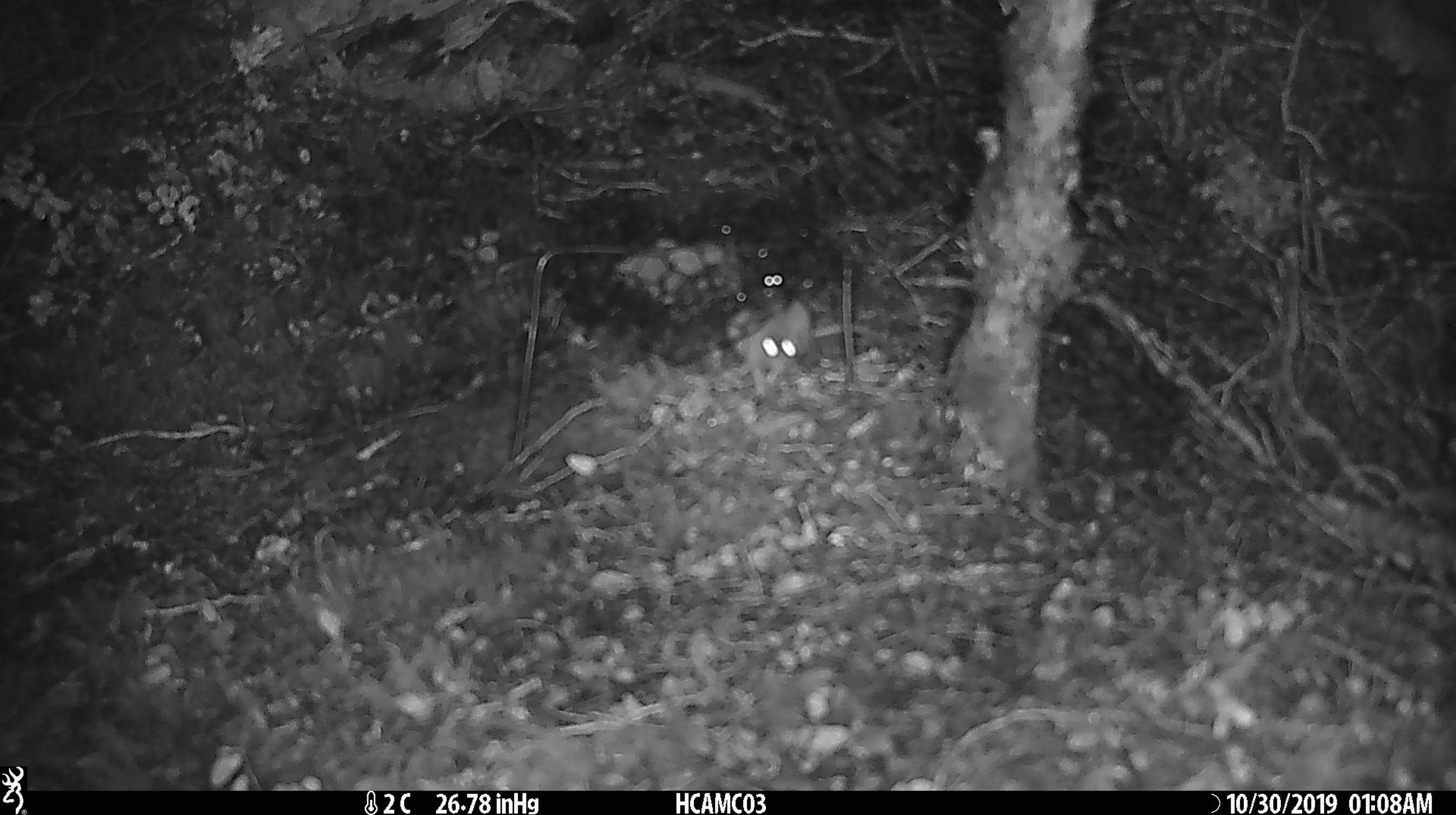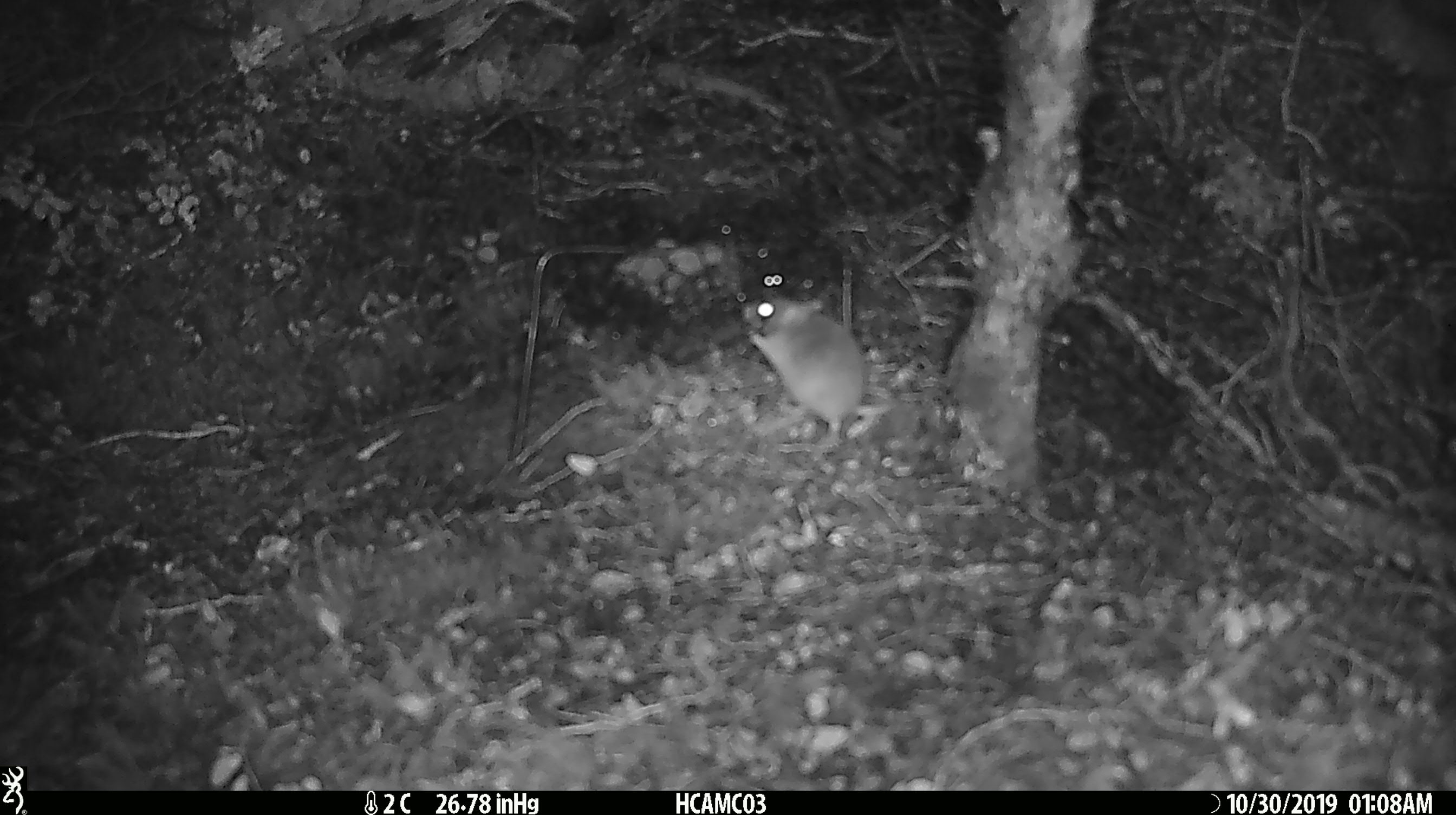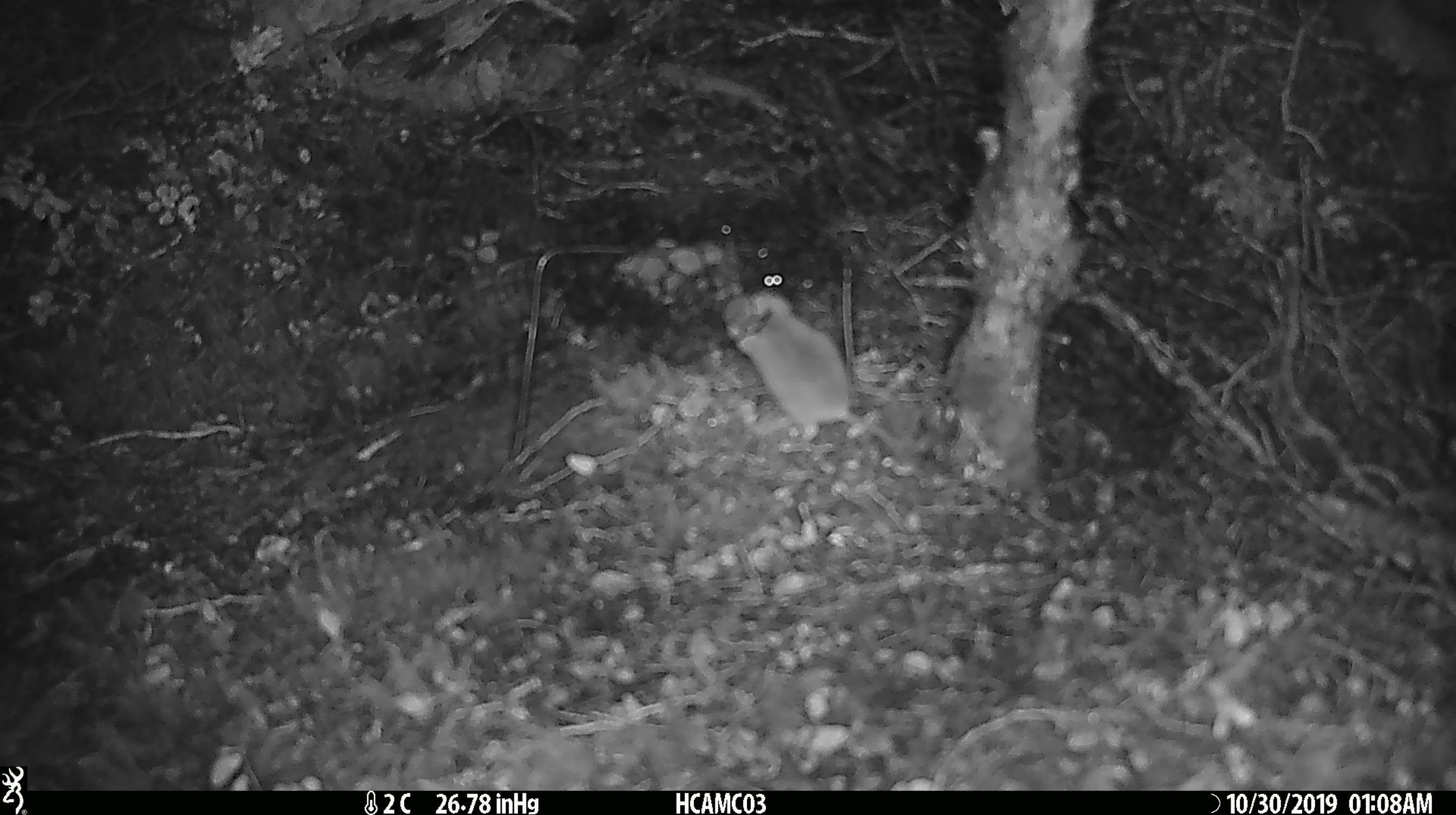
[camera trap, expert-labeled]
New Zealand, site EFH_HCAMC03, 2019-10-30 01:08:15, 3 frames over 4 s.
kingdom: Animalia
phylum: Chordata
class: Mammalia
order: Rodentia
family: Muridae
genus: Mus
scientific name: Mus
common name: mouse